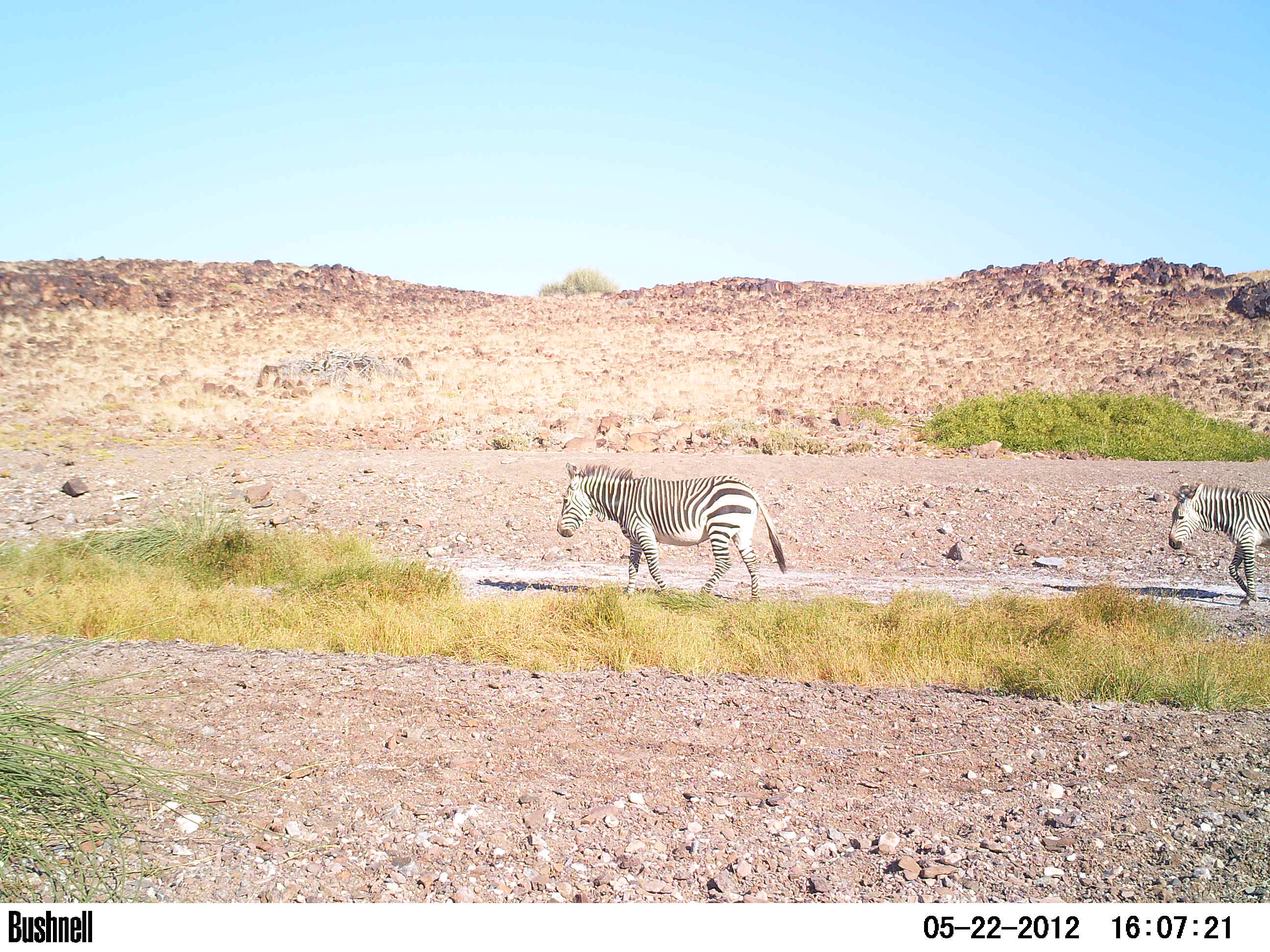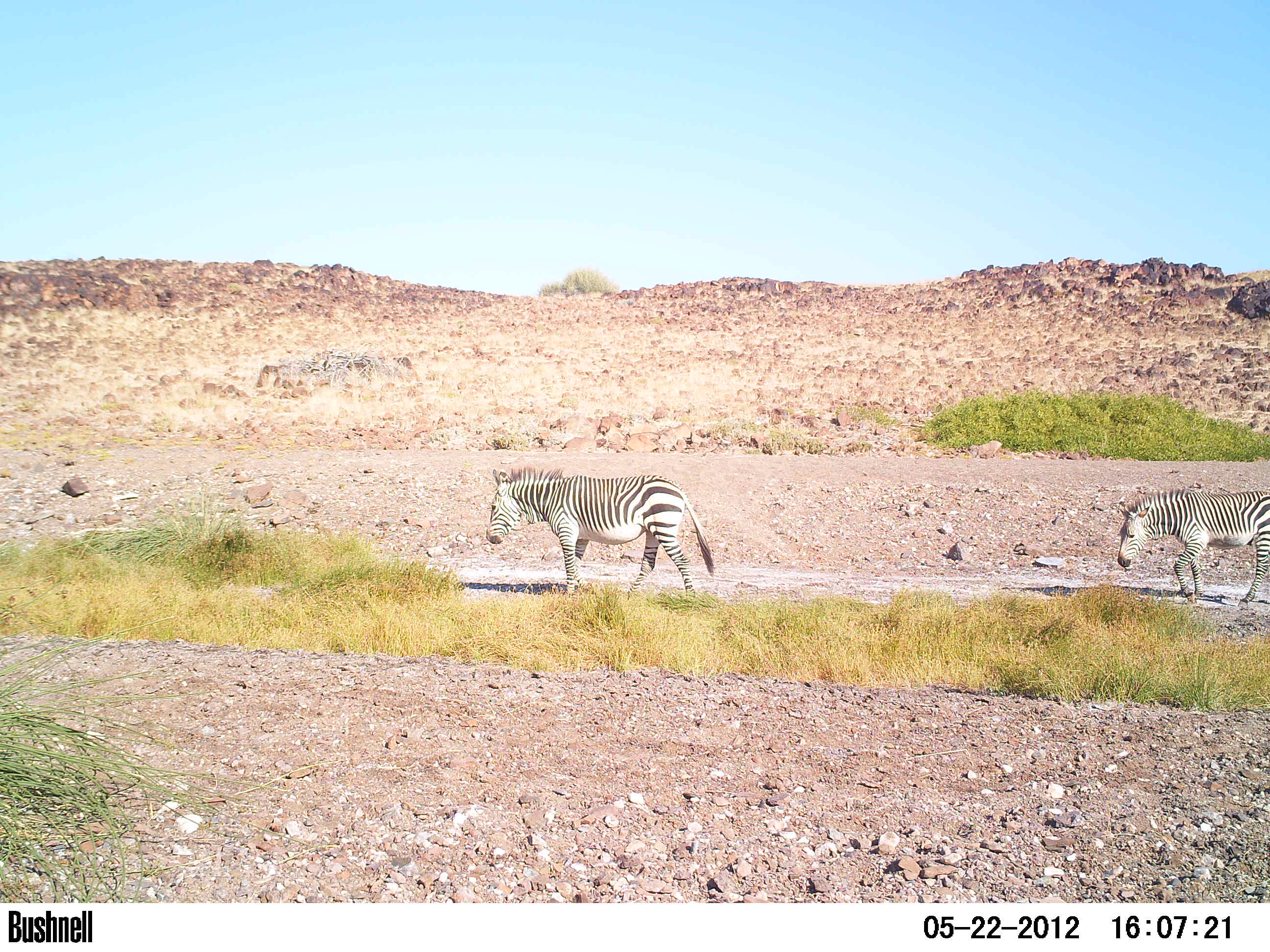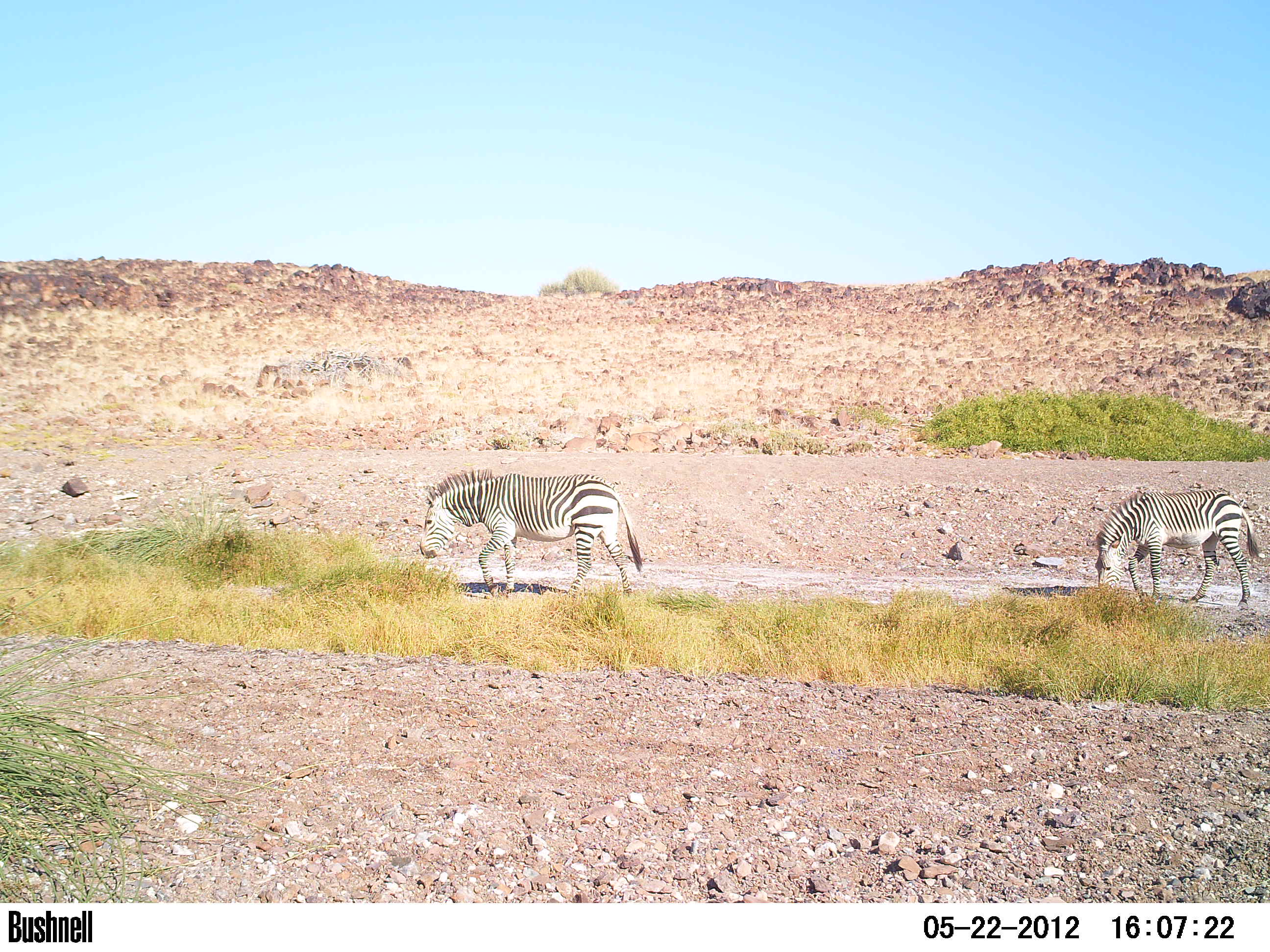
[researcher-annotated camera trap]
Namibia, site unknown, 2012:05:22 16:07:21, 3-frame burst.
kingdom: Animalia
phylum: Chordata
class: Mammalia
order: Perissodactyla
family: Equidae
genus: Equus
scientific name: Equus zebra hartmannae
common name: hartmann's mountain zebra